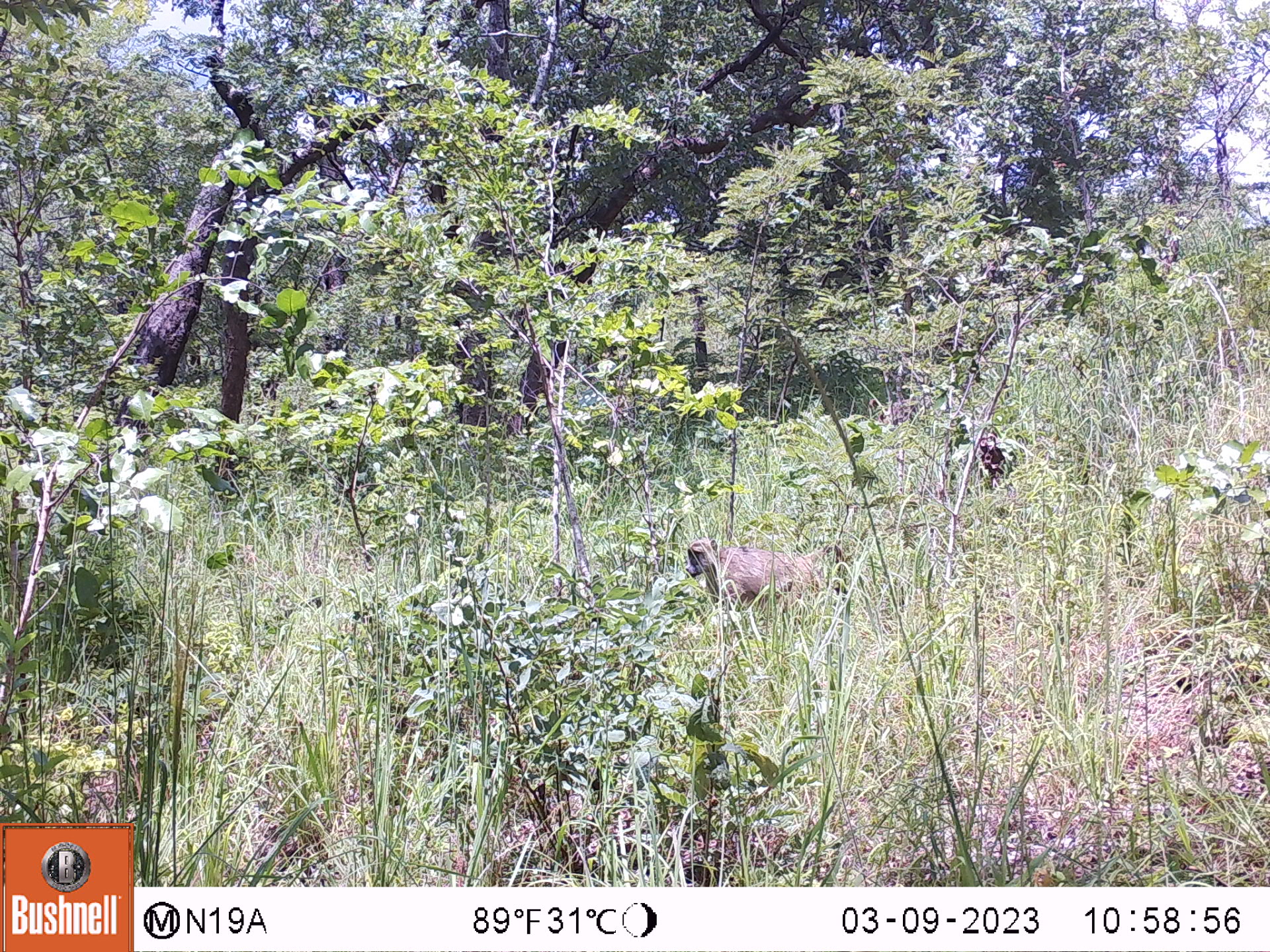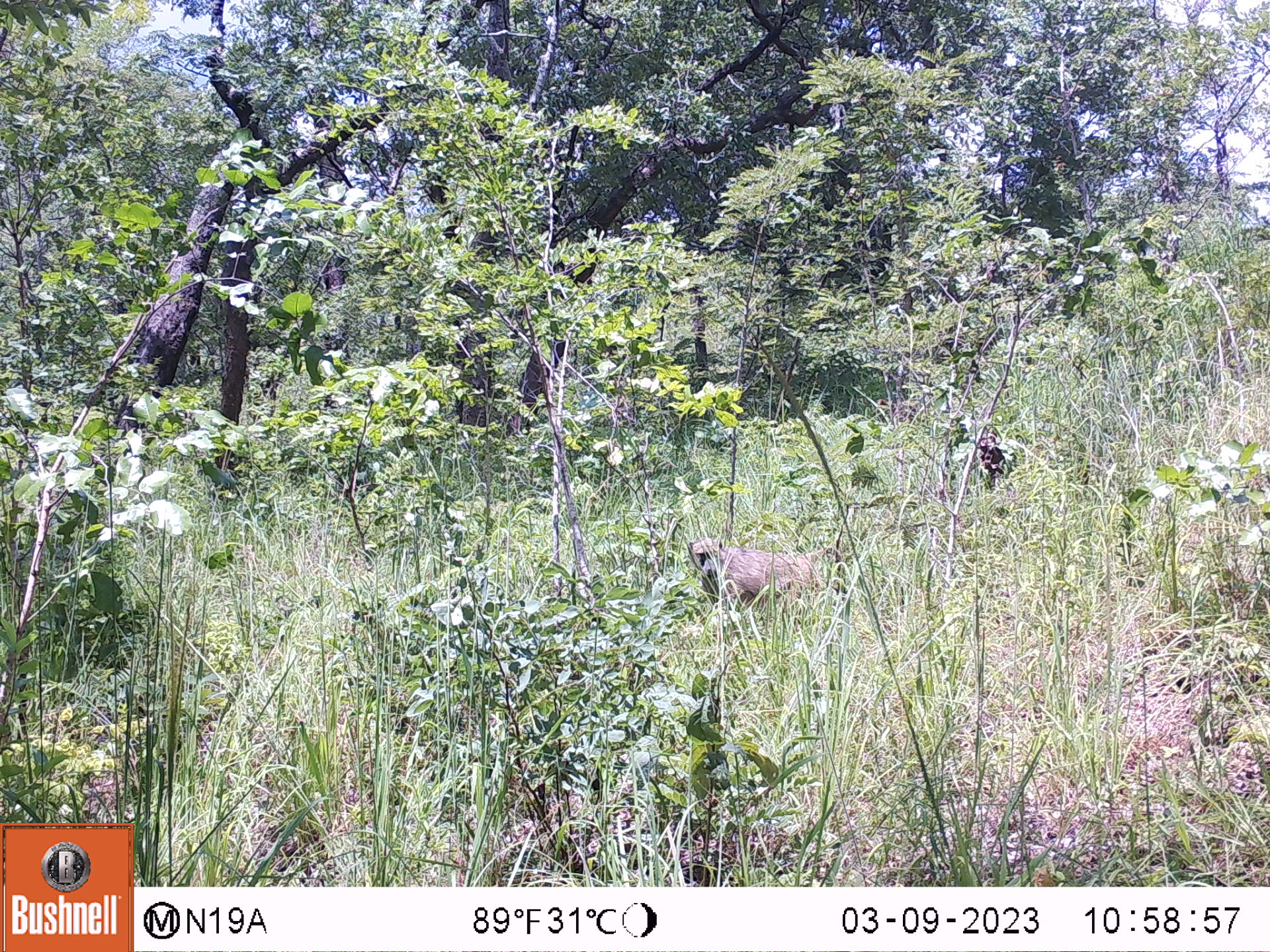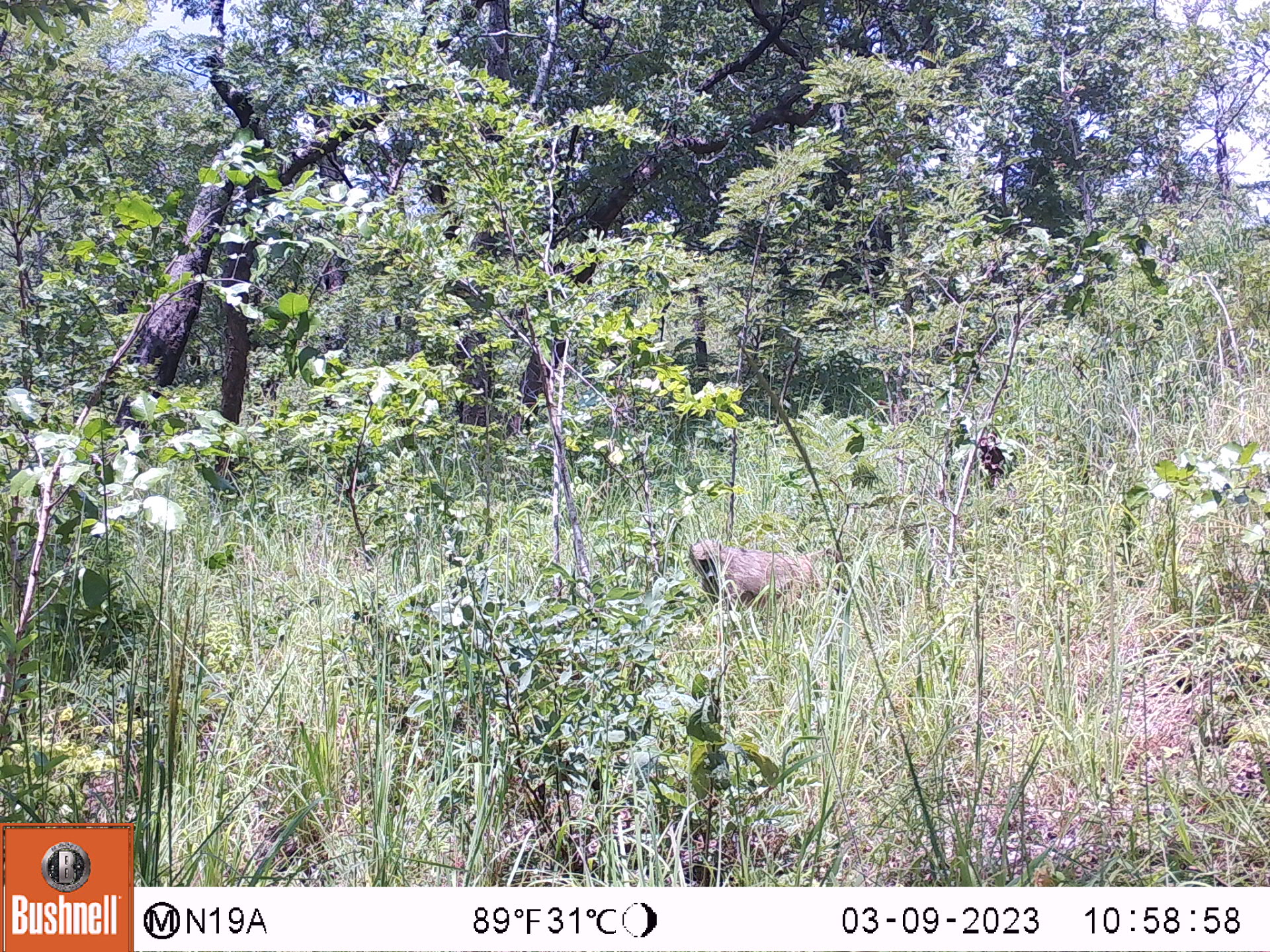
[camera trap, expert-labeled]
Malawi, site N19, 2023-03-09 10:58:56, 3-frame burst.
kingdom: Animalia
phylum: Chordata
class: Mammalia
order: Primates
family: Cercopithecidae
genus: Papio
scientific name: Papio cynocephalus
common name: yellow baboon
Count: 1.